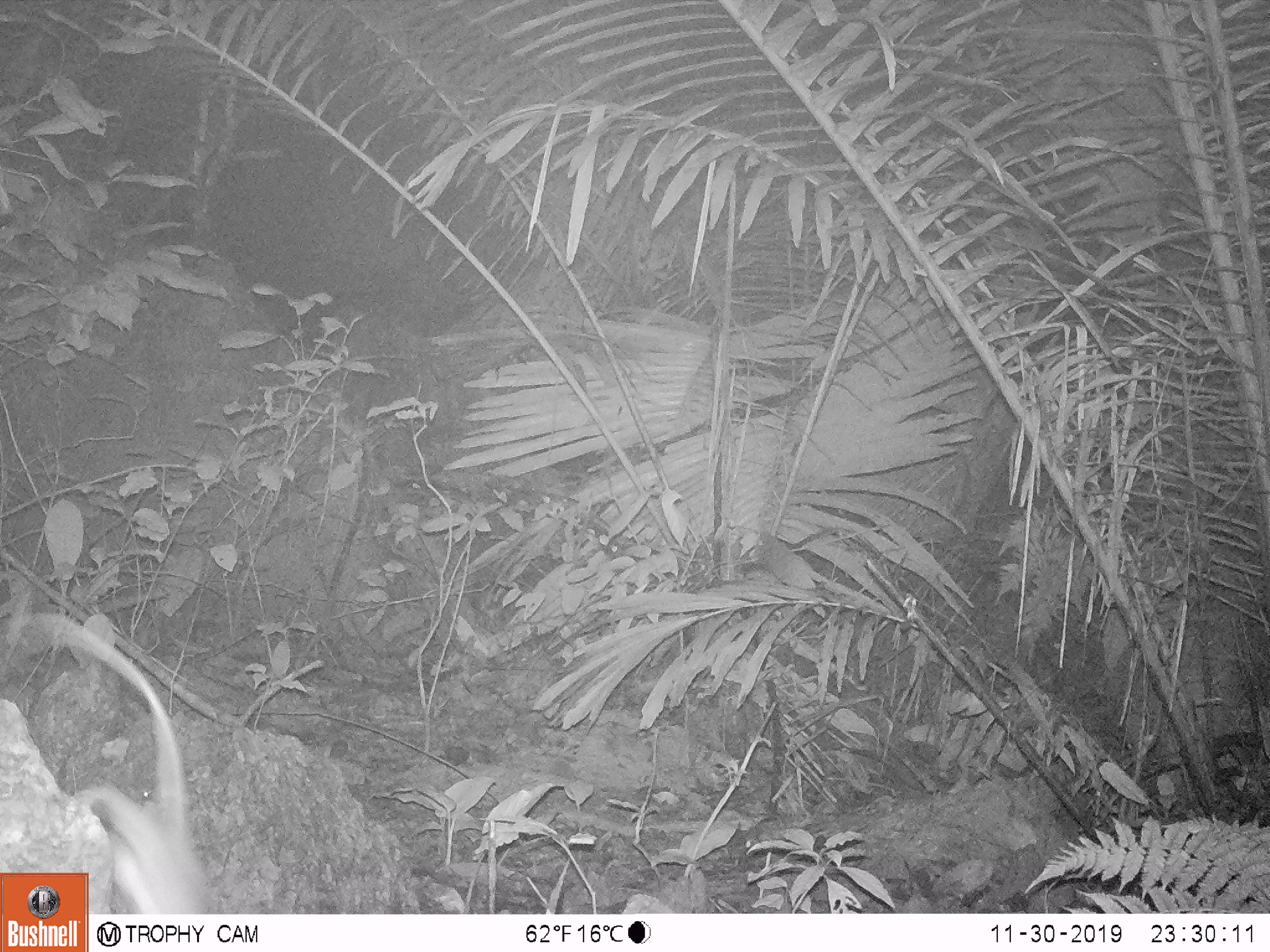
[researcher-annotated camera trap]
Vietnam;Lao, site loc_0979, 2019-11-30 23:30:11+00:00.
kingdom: Animalia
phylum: Chordata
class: Mammalia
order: Rodentia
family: Muridae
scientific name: Muridae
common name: old-world mice and rats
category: unidentified murid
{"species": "unidentified murid (old-world mice and rats) (Muridae)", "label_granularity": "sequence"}